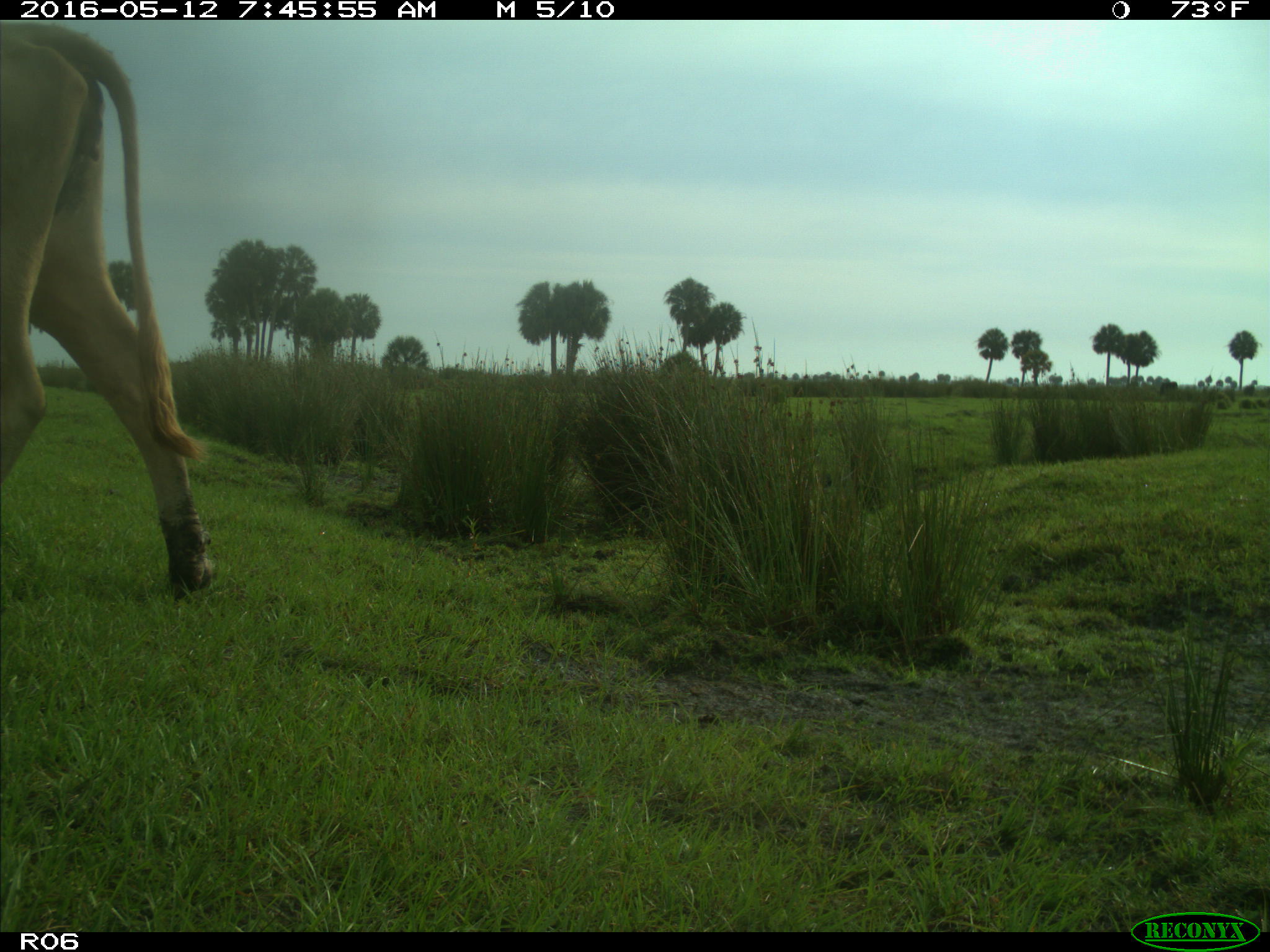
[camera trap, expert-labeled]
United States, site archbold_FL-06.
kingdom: Animalia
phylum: Chordata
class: Mammalia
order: Artiodactyla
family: Bovidae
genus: Bos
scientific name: Bos taurus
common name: domestic cow